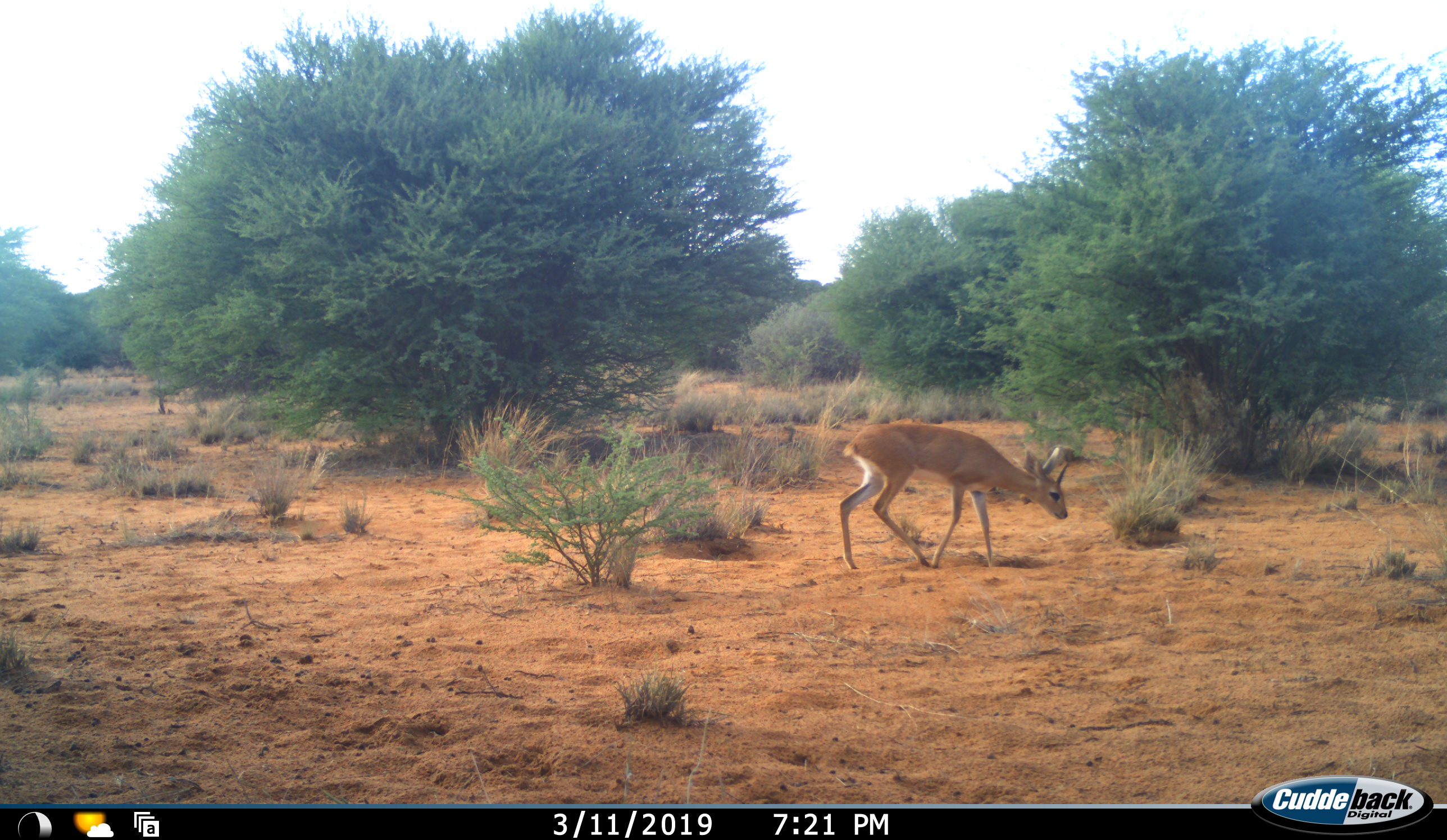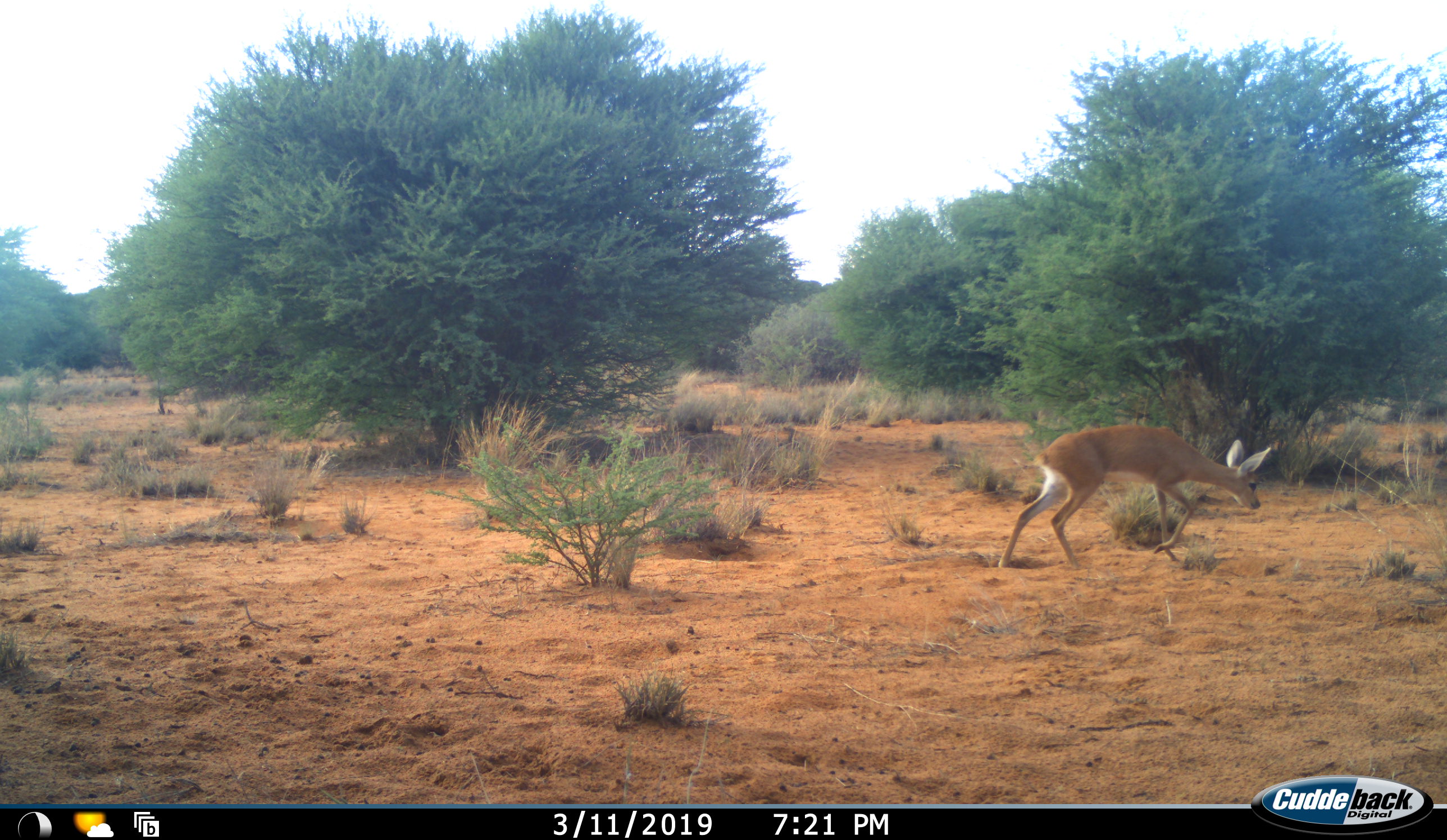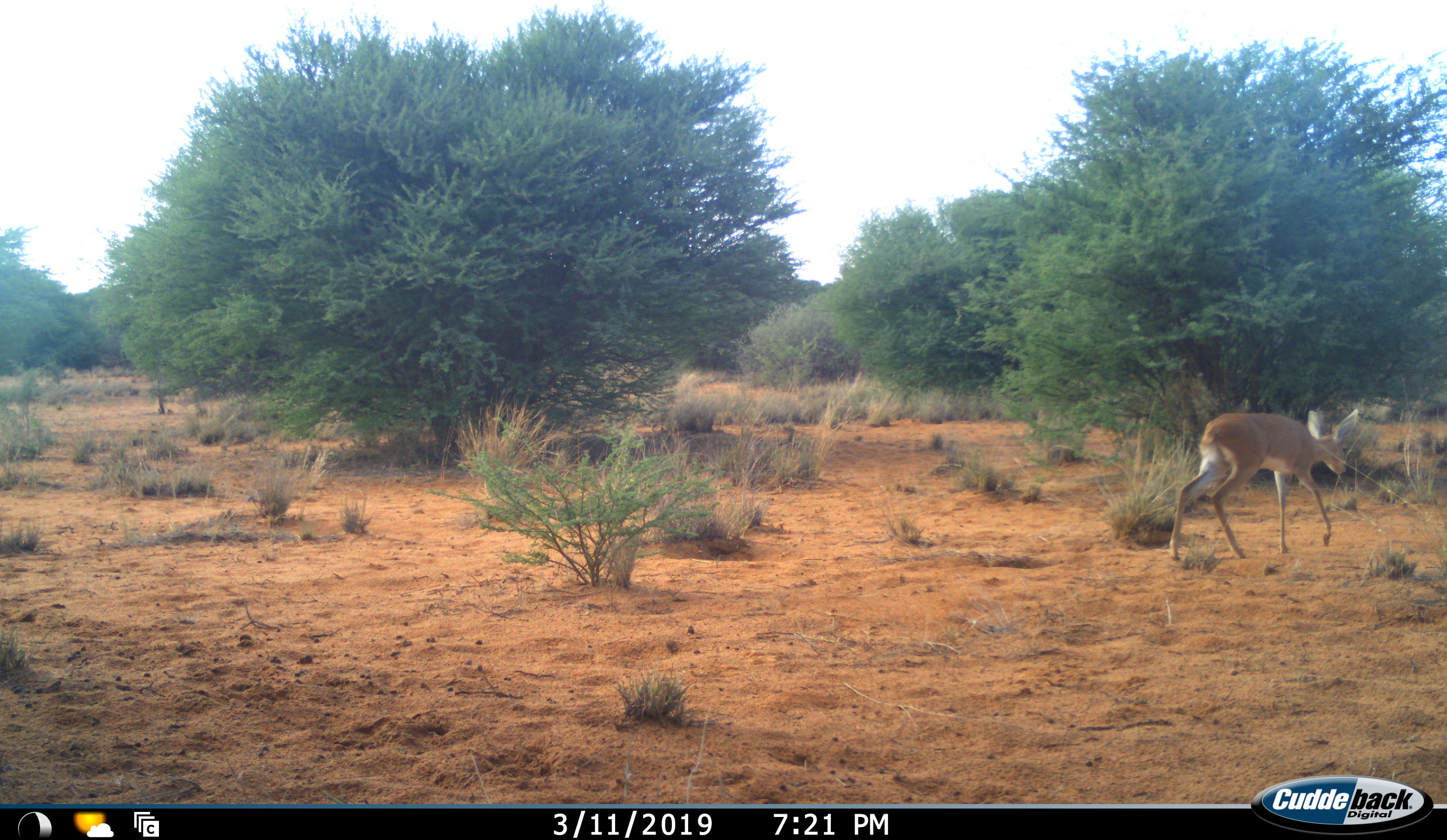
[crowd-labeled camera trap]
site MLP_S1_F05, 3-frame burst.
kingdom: Animalia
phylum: Chordata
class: Mammalia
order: Artiodactyla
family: Bovidae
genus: Raphicerus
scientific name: Raphicerus campestris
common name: steenbok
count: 1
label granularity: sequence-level